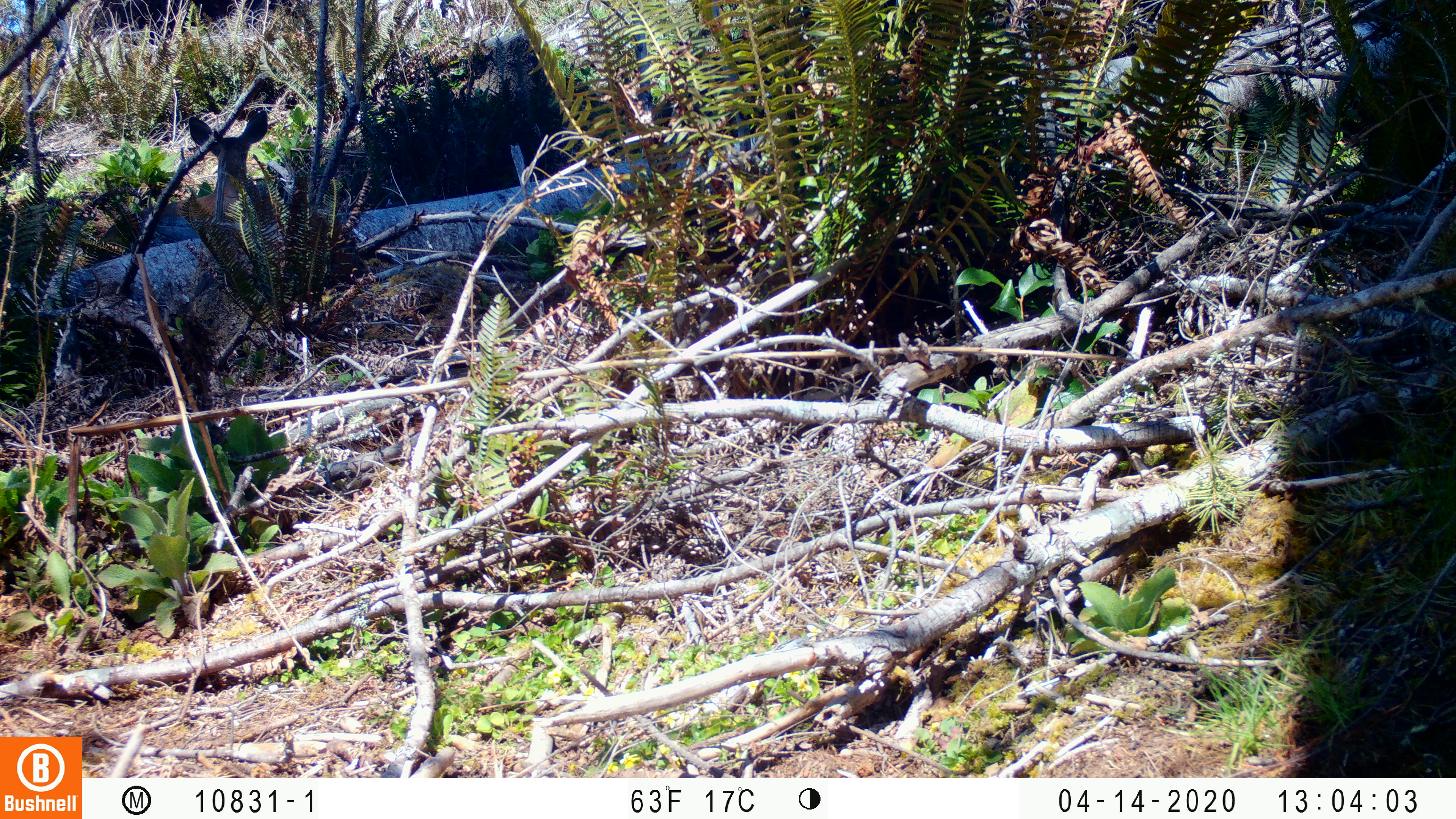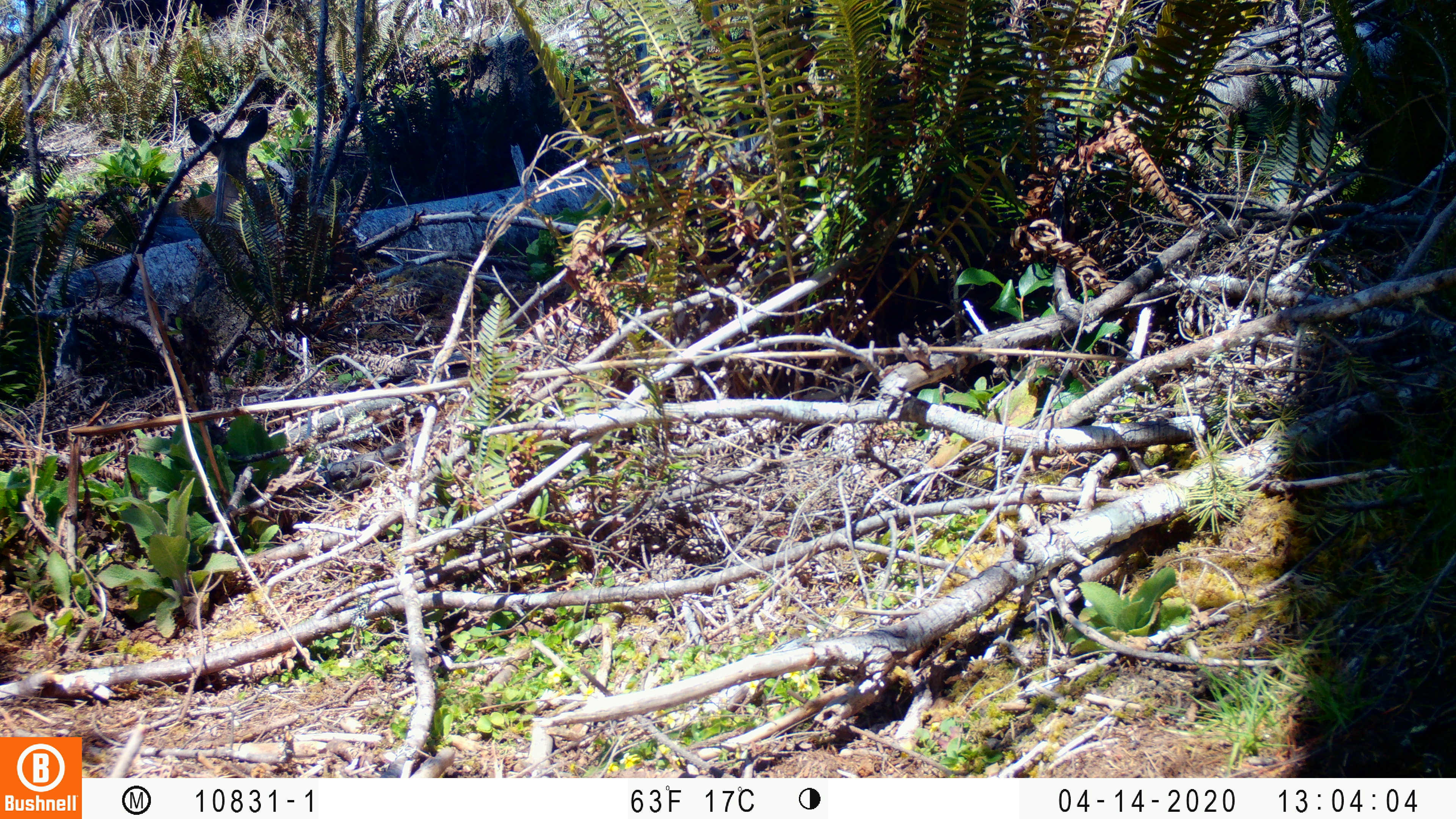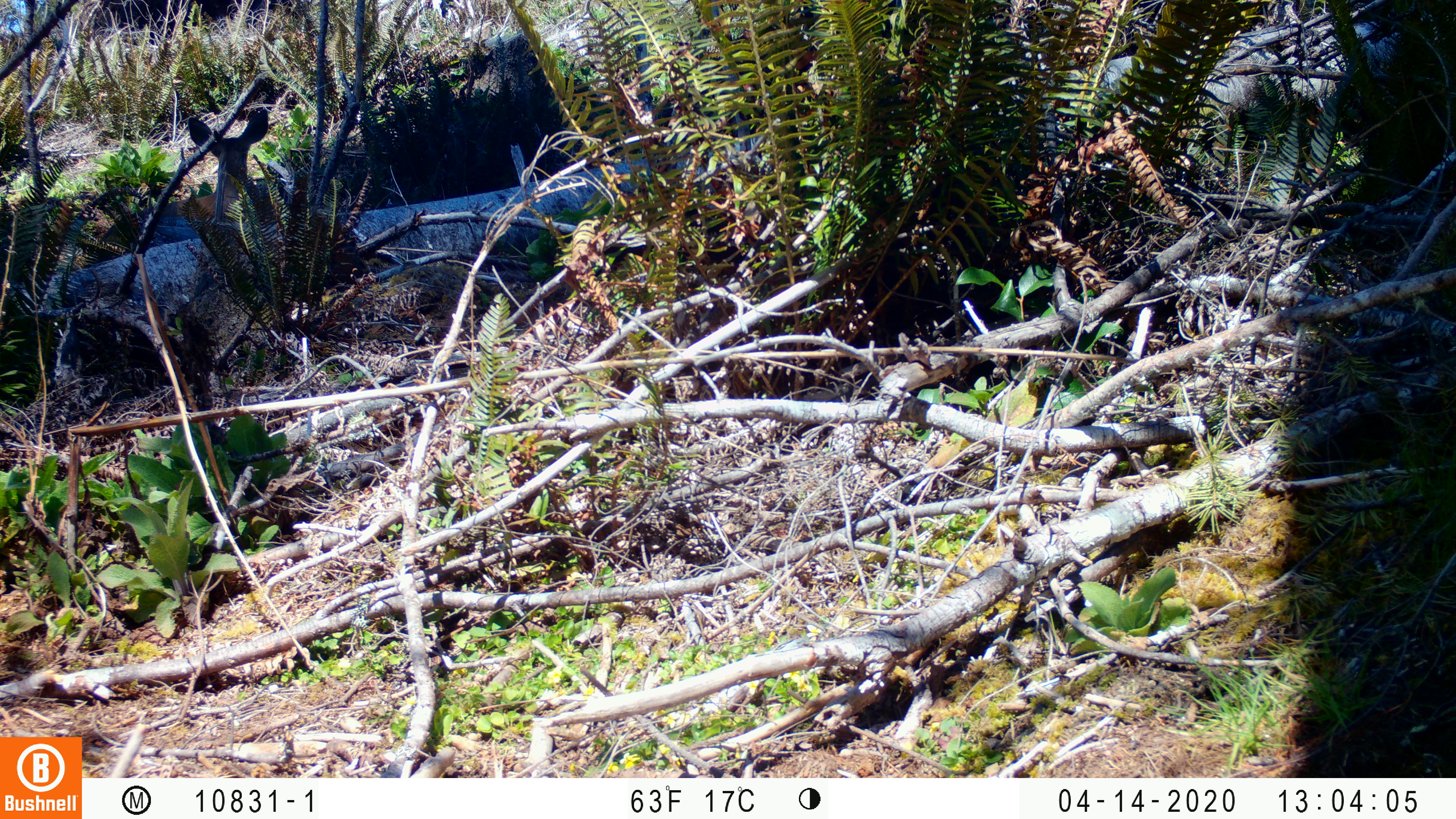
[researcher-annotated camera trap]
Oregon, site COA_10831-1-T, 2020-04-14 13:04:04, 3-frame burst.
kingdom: Animalia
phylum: Chordata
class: Mammalia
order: Artiodactyla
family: Cervidae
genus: Odocoileus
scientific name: Odocoileus hemionus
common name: black-tailed deer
Black-tailed deer (Odocoileus hemionus).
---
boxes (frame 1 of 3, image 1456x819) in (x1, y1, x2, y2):
black-tailed deer: (171, 98, 279, 221)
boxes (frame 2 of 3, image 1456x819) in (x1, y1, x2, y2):
black-tailed deer: (167, 95, 279, 212)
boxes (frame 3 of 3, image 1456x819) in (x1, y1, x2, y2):
black-tailed deer: (173, 103, 281, 228)